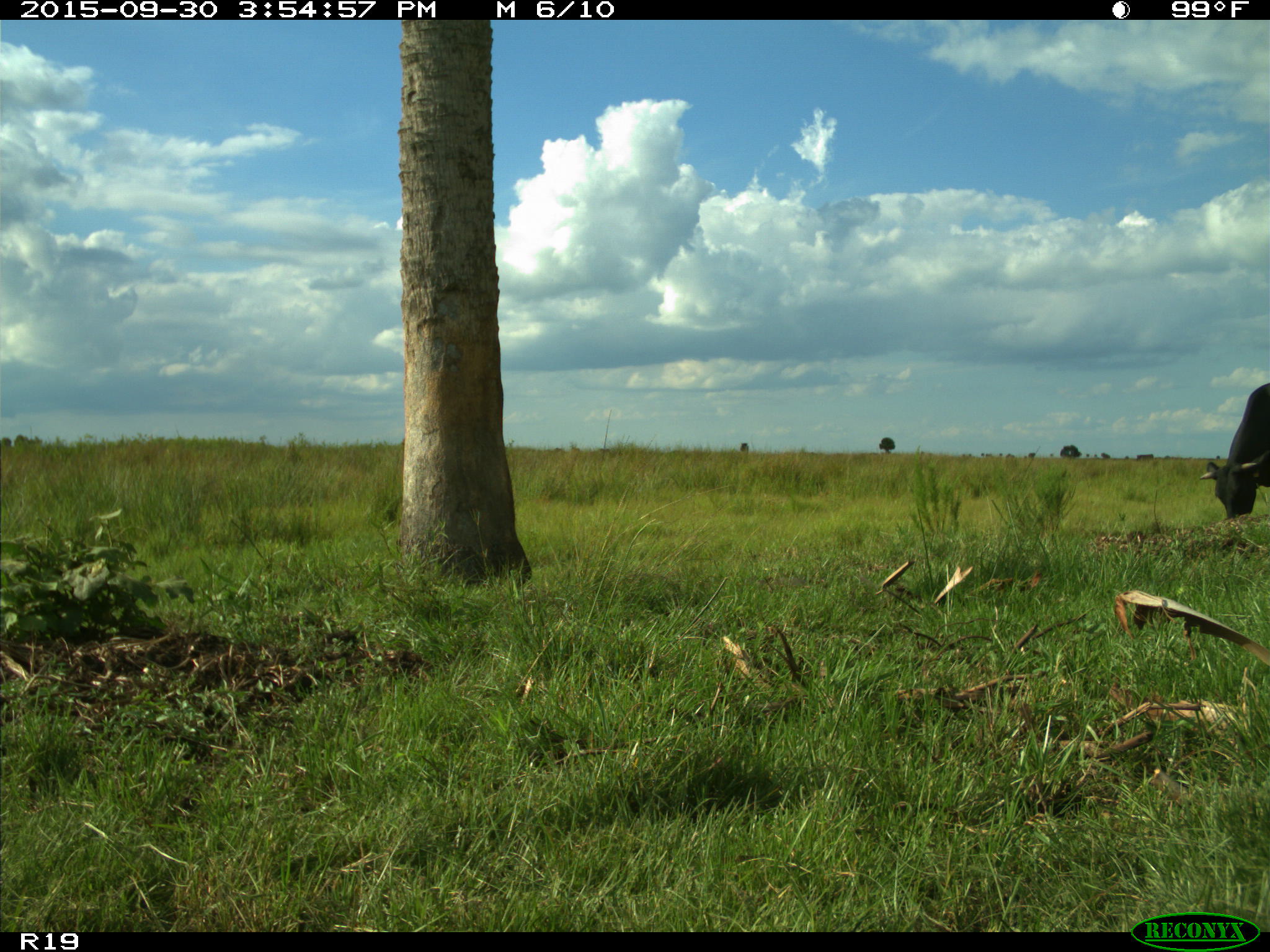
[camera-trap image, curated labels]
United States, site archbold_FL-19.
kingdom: Animalia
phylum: Chordata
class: Mammalia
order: Artiodactyla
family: Bovidae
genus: Bos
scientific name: Bos taurus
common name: domestic cow